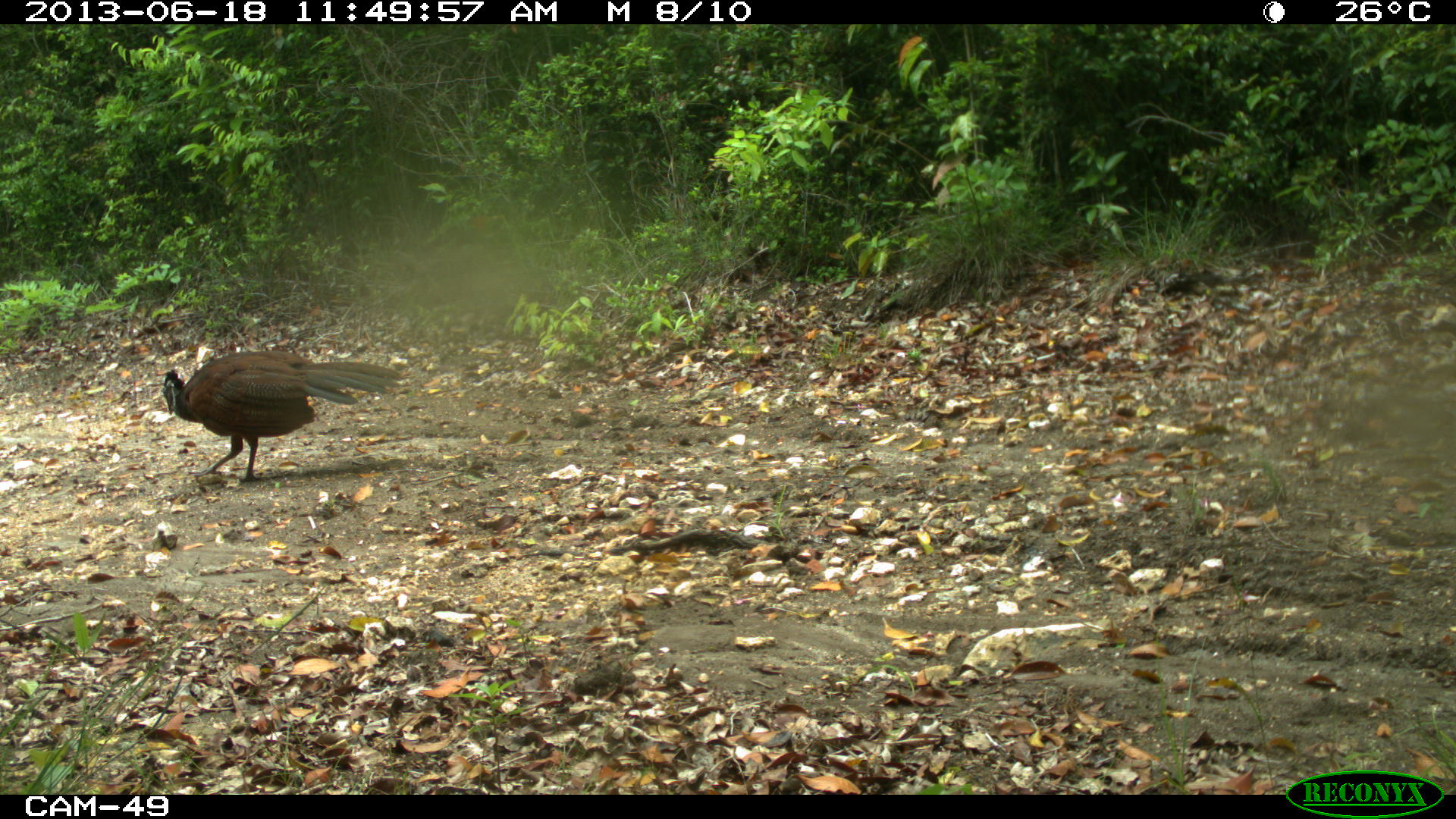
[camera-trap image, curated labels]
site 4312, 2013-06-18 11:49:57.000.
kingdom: Animalia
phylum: Chordata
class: Aves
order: Galliformes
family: Cracidae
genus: Crax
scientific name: Crax rubra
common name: great curassow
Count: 1.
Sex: female.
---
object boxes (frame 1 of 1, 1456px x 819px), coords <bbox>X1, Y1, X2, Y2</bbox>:
crax rubra: <bbox>162, 348, 399, 481</bbox>